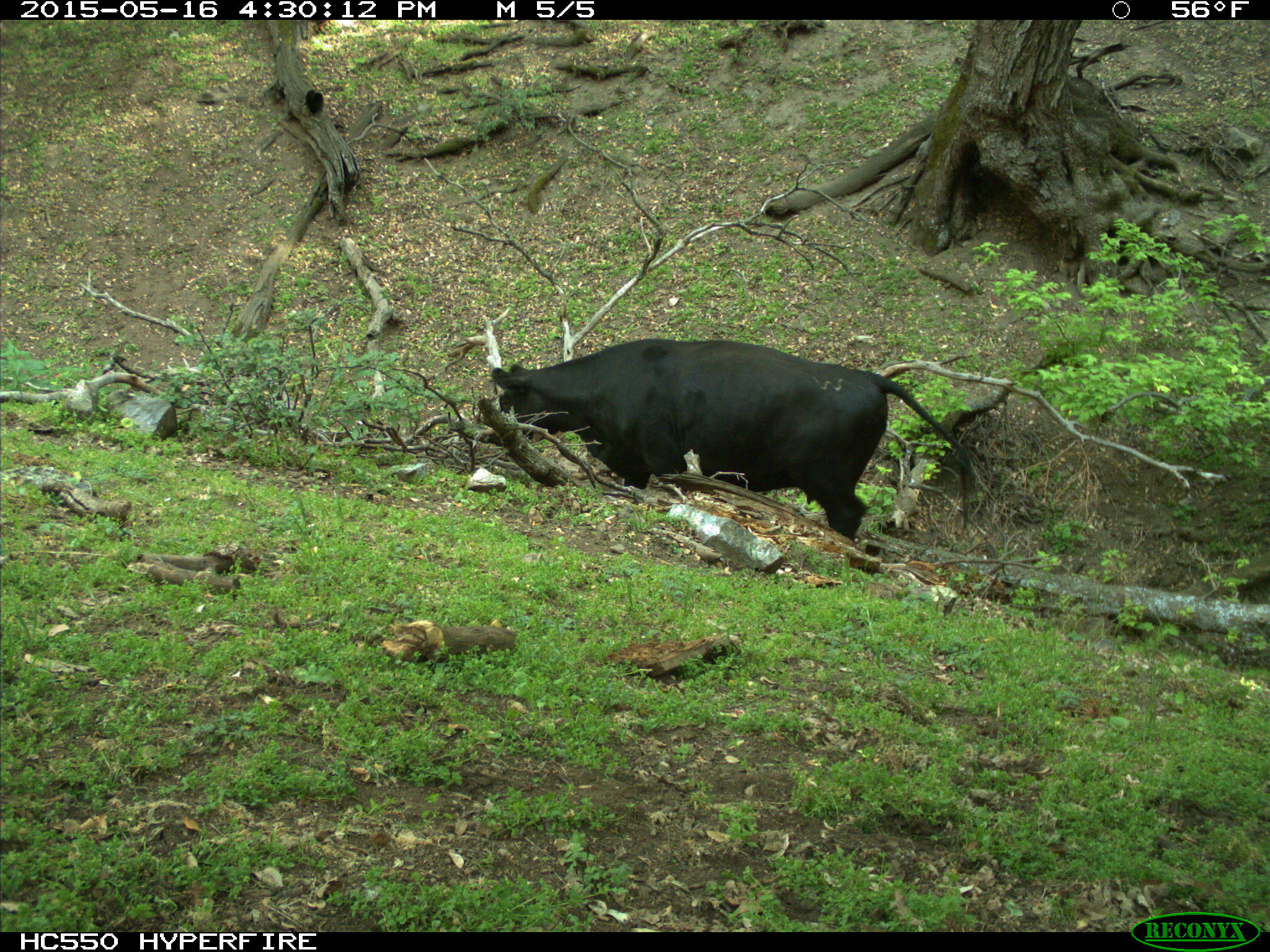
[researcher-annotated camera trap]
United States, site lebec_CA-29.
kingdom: Animalia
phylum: Chordata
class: Mammalia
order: Artiodactyla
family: Bovidae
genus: Bos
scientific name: Bos taurus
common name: domestic cow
Bos taurus (domestic cow).